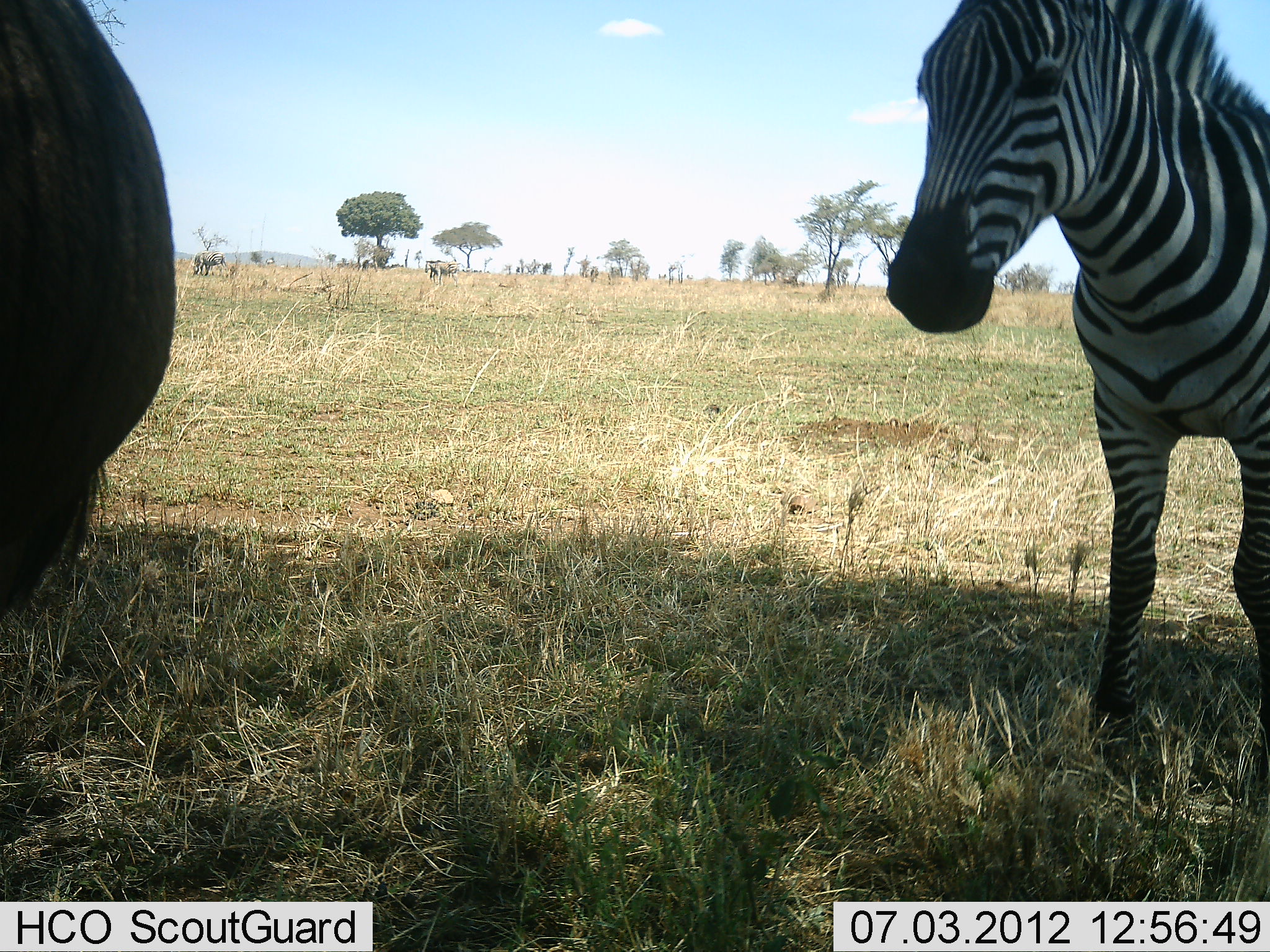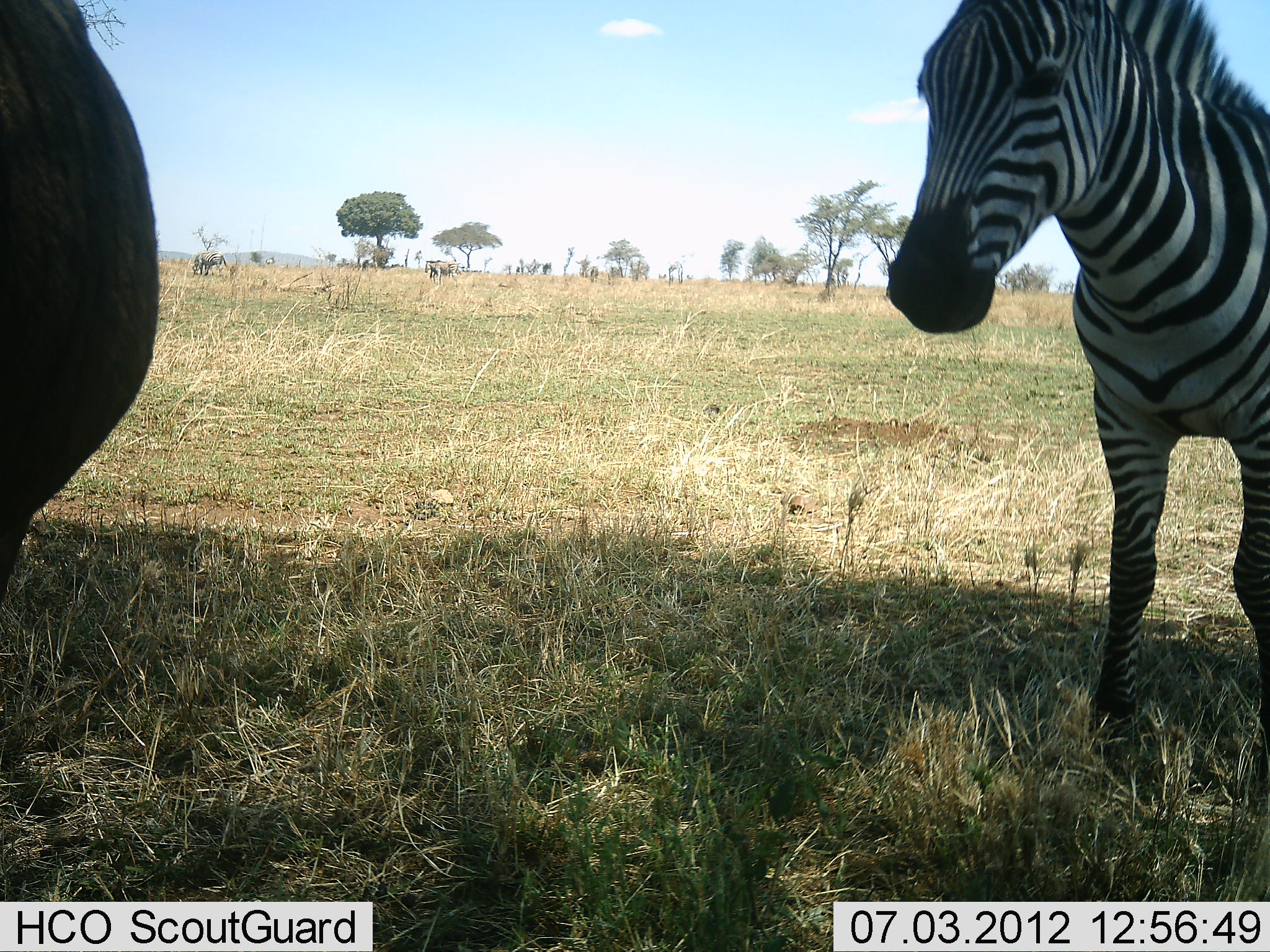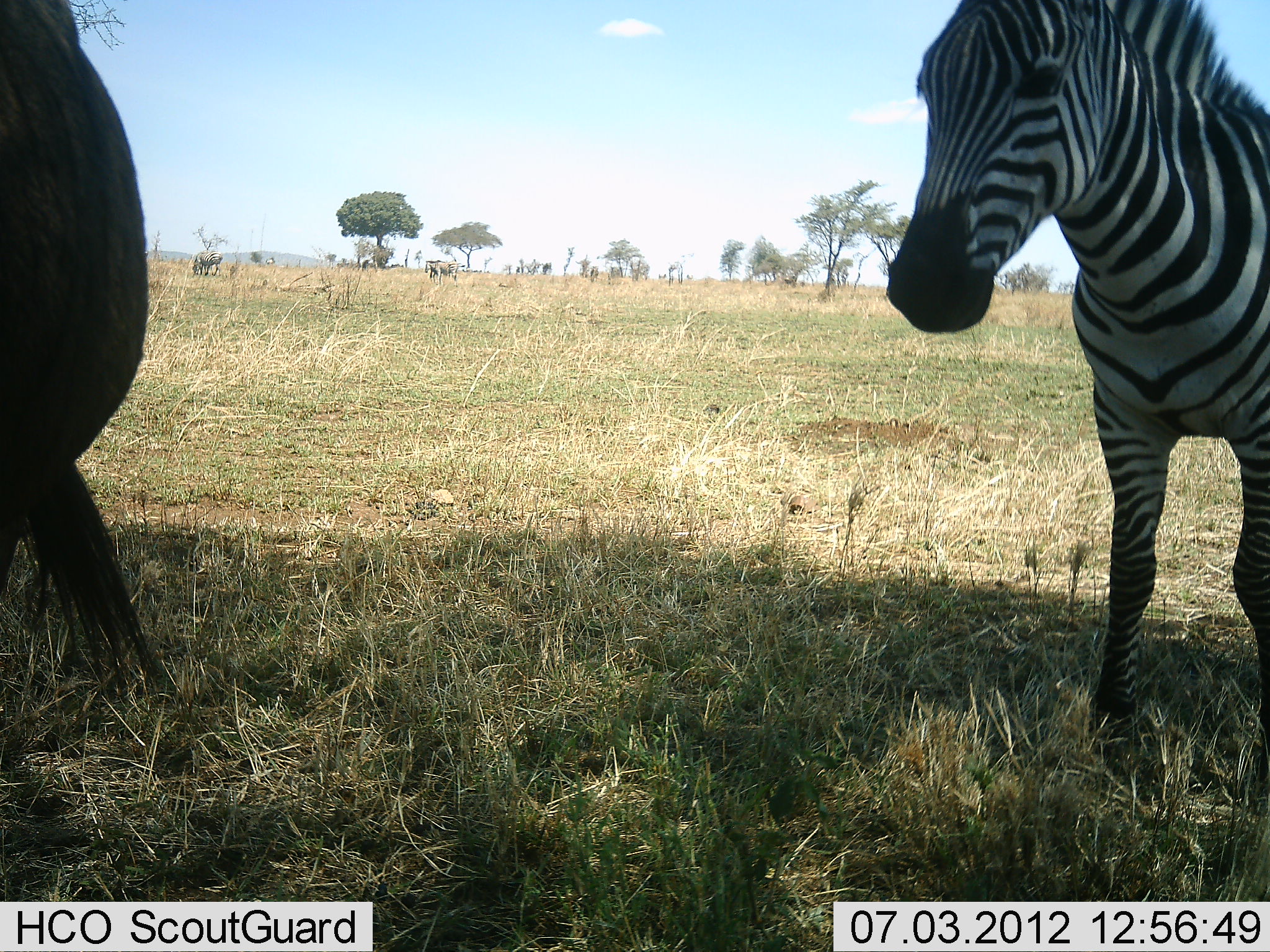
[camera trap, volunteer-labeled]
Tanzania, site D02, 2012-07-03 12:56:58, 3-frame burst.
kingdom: Animalia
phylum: Chordata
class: Mammalia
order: Artiodactyla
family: Bovidae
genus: Connochaetes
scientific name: Connochaetes taurinus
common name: blue wildebeest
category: wildebeest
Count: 1.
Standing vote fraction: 90%.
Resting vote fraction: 0%.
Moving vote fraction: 0%.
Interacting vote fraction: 0%.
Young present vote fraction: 0%.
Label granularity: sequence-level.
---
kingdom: Animalia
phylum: Chordata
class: Mammalia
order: Perissodactyla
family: Equidae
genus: Equus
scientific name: Equus quagga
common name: plains zebra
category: zebra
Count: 2.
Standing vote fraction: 89%.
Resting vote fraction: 0%.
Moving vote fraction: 11%.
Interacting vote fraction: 0%.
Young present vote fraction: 0%.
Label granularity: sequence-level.